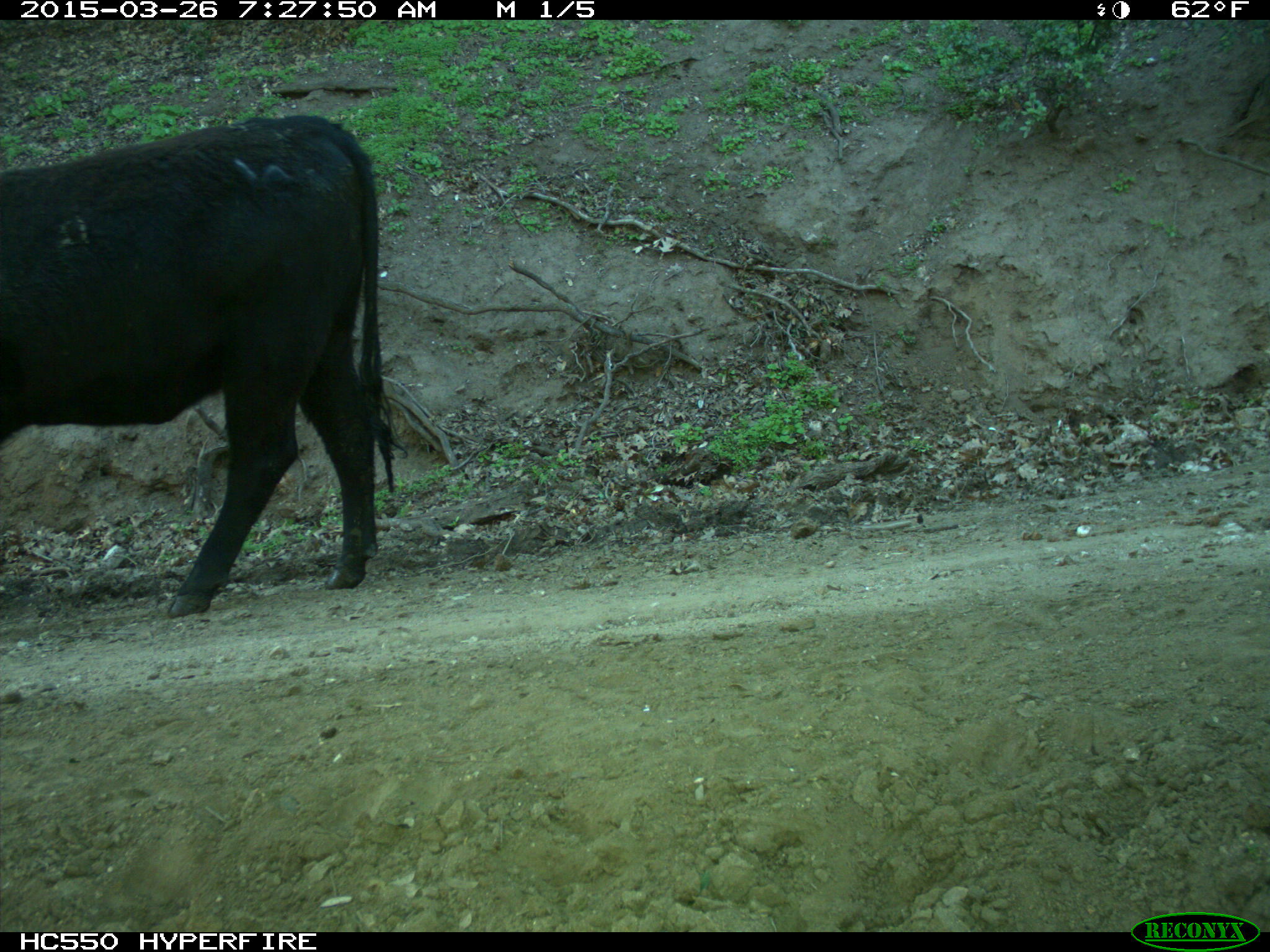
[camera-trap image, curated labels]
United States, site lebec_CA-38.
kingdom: Animalia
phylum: Chordata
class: Mammalia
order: Artiodactyla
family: Bovidae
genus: Bos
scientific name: Bos taurus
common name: domestic cow